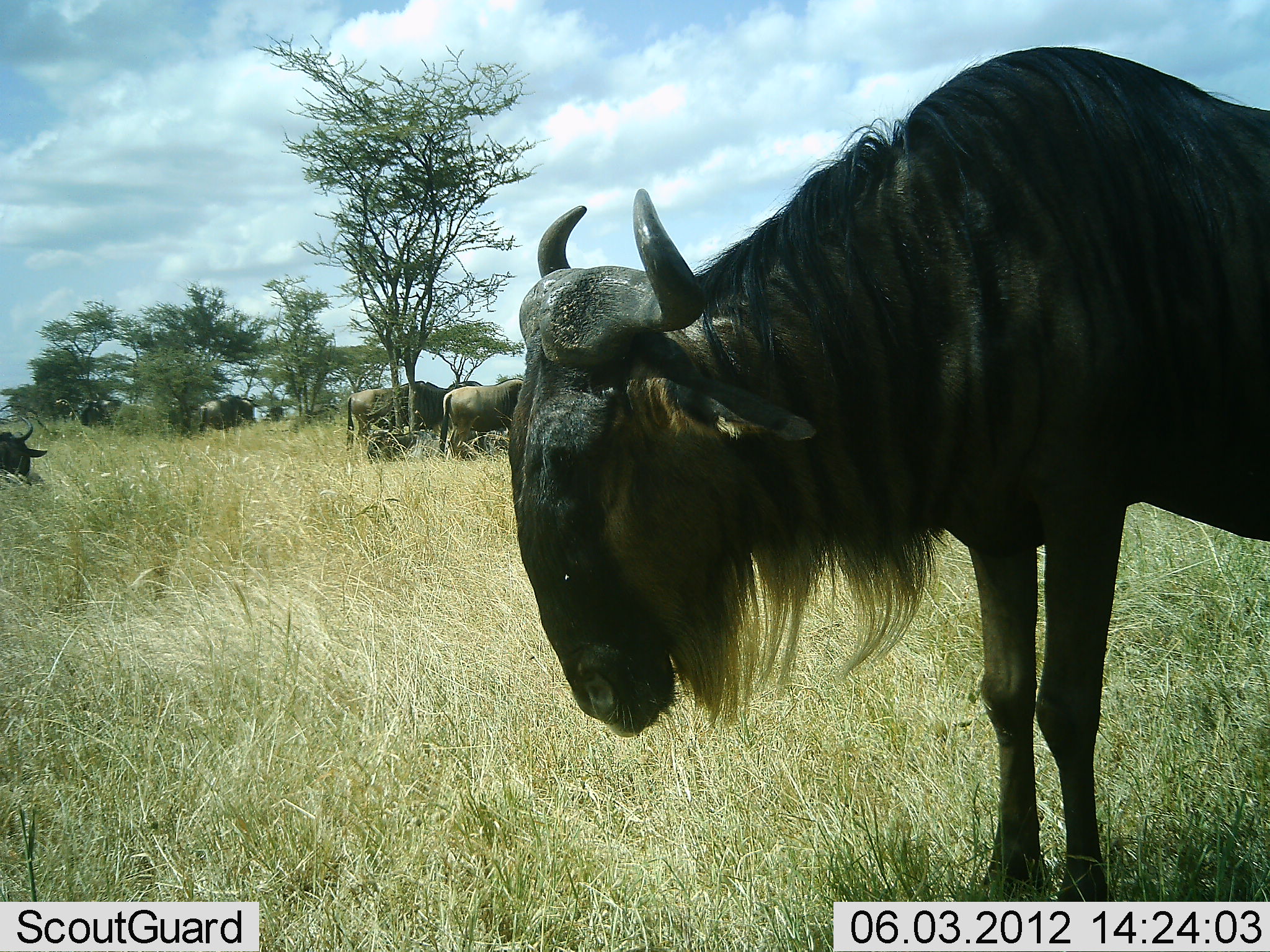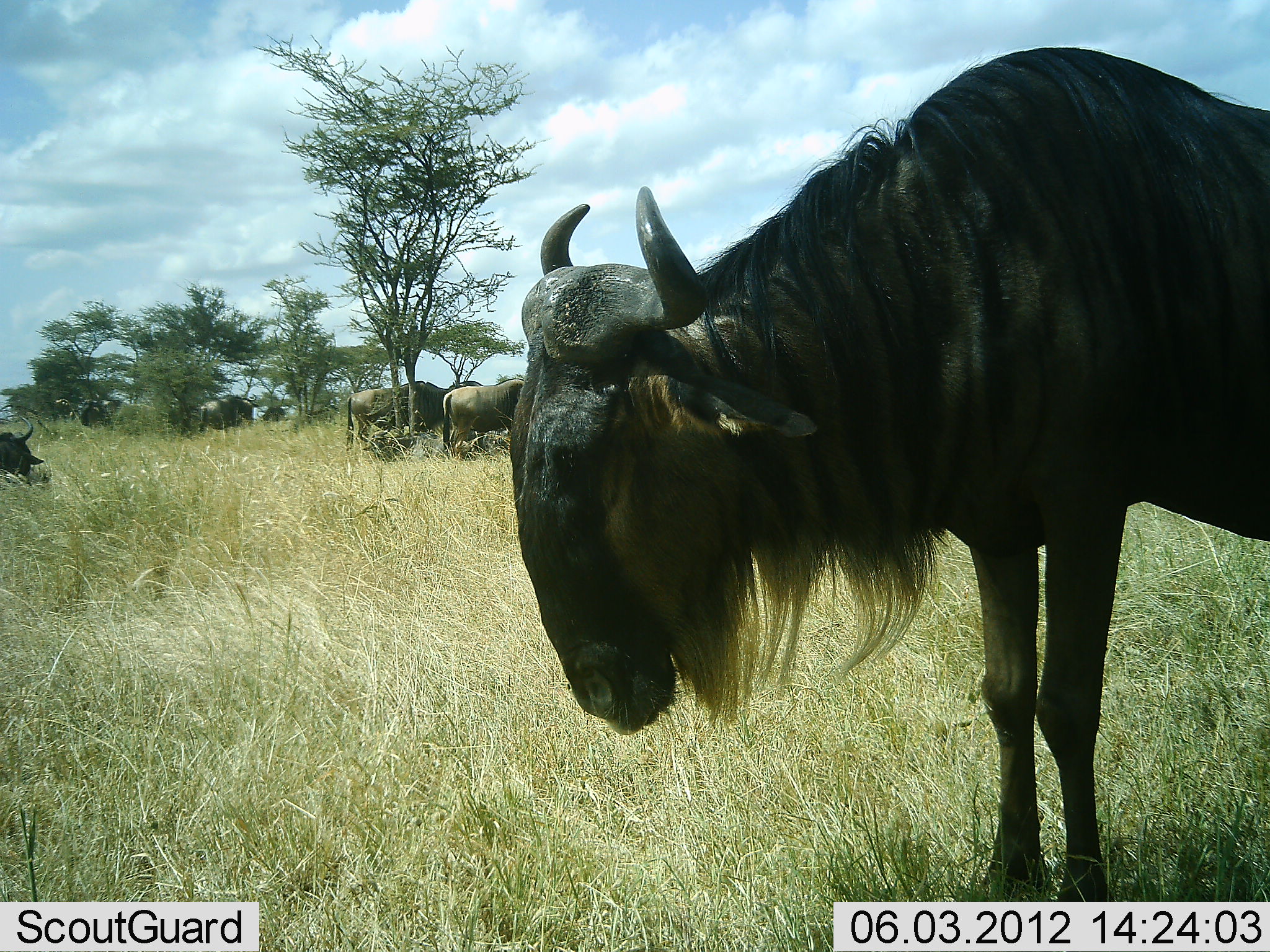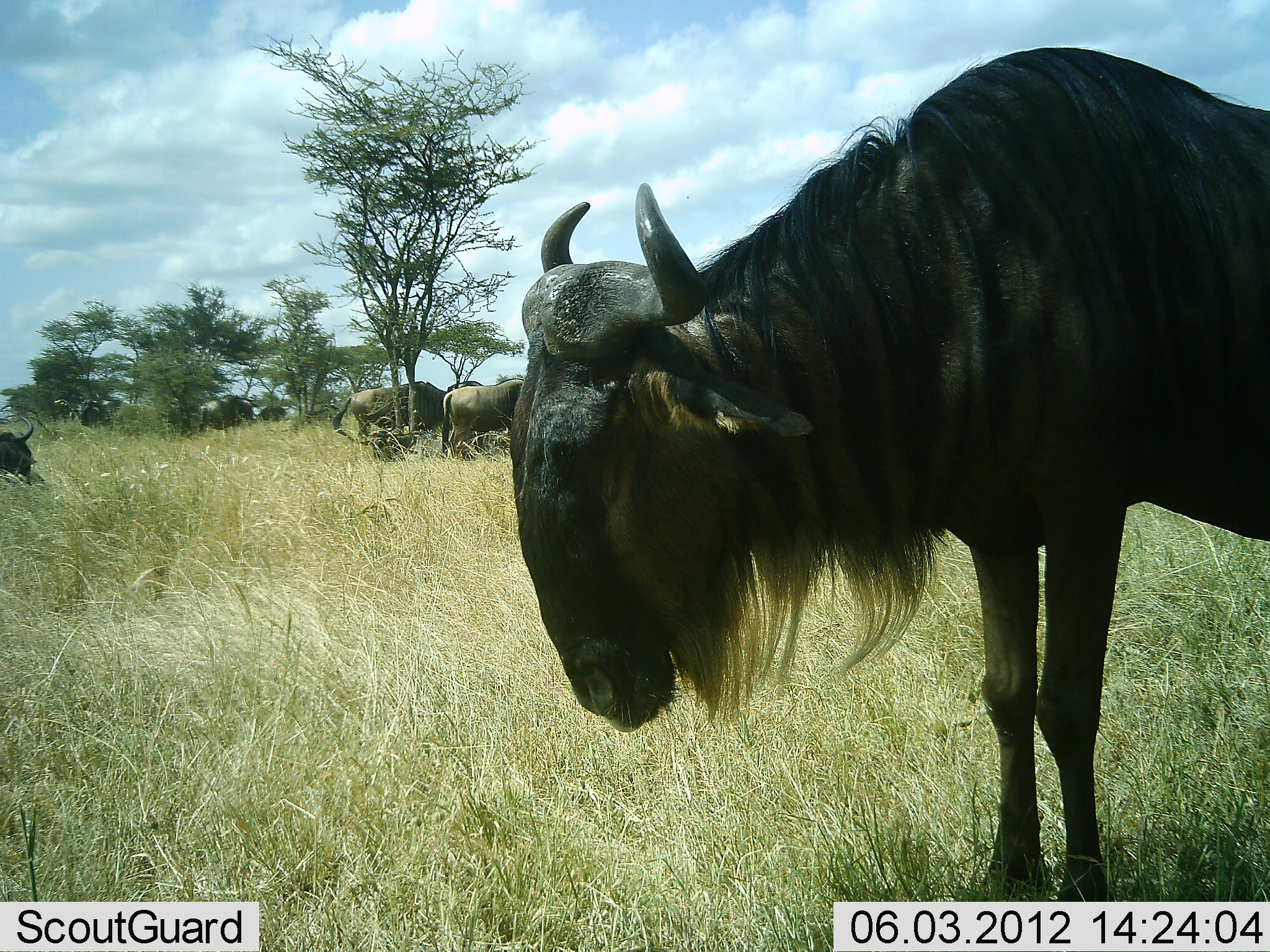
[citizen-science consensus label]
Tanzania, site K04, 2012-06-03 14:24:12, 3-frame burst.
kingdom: Animalia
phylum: Chordata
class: Mammalia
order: Artiodactyla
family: Bovidae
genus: Connochaetes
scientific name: Connochaetes taurinus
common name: blue wildebeest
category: wildebeest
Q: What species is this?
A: Wildebeest (blue wildebeest) (Connochaetes taurinus).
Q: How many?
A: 7.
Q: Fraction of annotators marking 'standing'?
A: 90%.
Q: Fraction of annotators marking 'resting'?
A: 60%.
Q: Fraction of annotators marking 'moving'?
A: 0%.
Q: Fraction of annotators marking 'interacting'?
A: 0%.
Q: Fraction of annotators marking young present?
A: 0%.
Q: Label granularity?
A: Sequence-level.